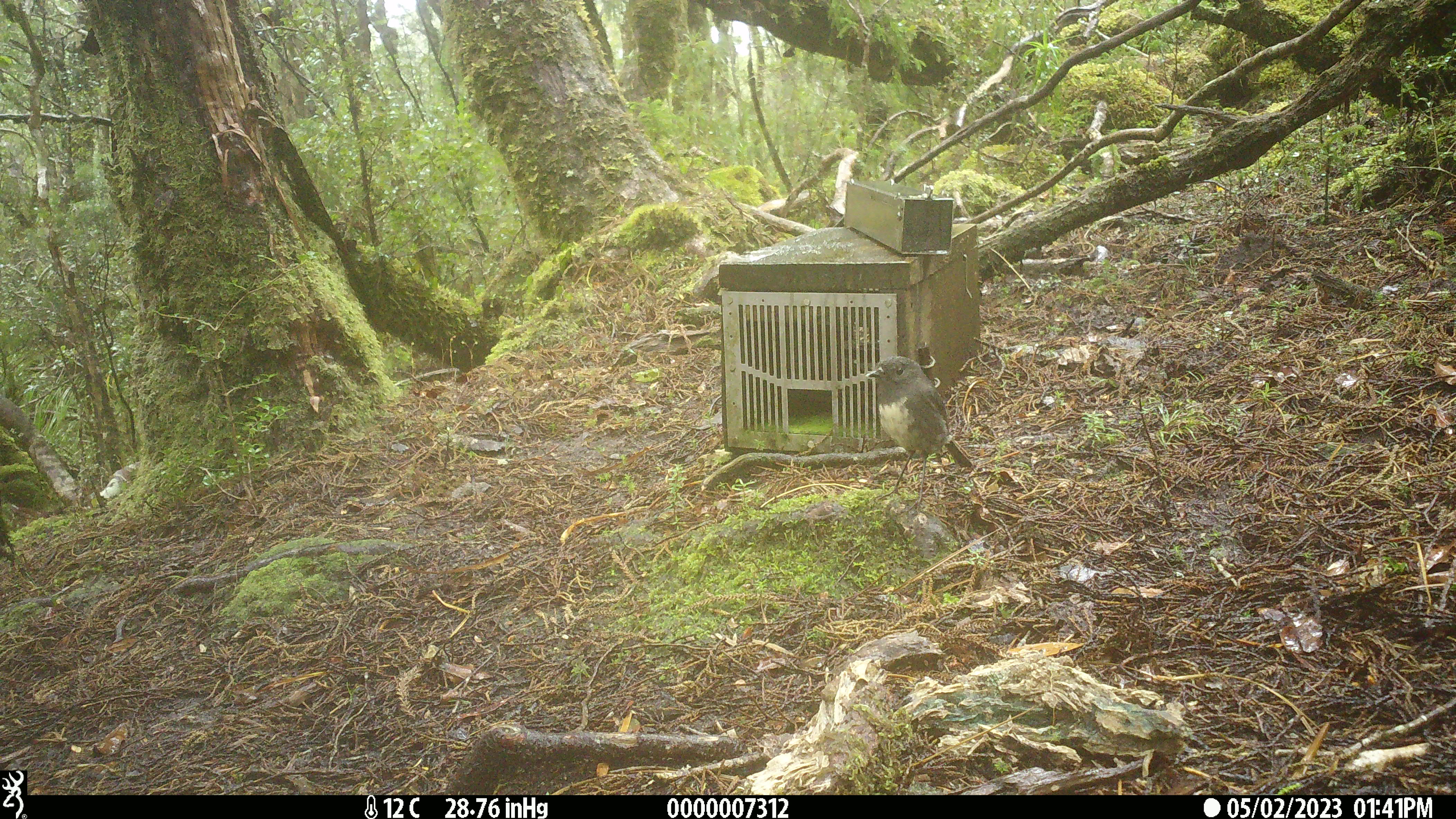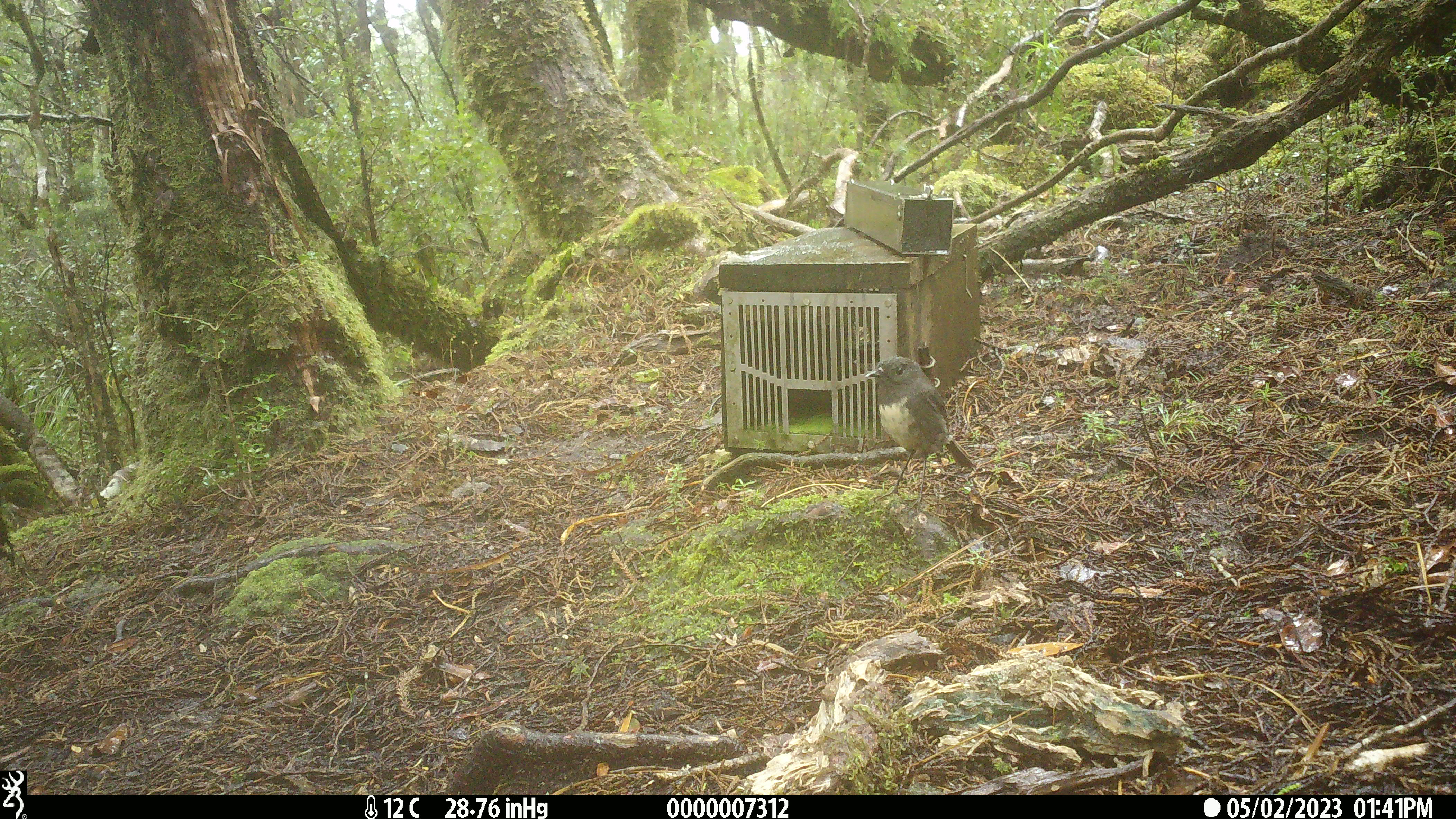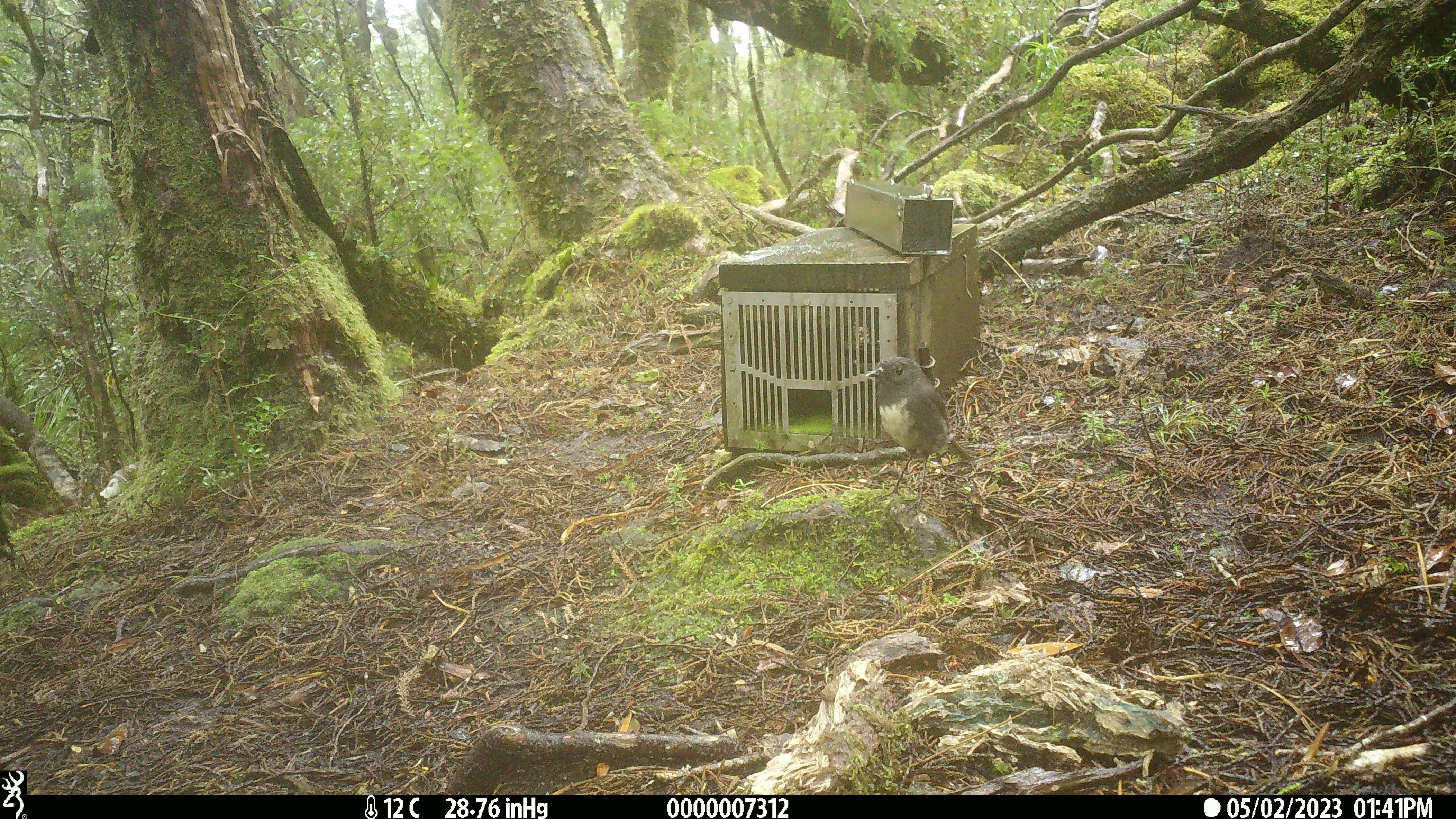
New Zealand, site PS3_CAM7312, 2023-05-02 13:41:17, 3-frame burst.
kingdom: Animalia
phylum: Chordata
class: Aves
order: Passeriformes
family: Petroicidae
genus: Petroica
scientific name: Petroica australis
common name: new zealand robin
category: robin